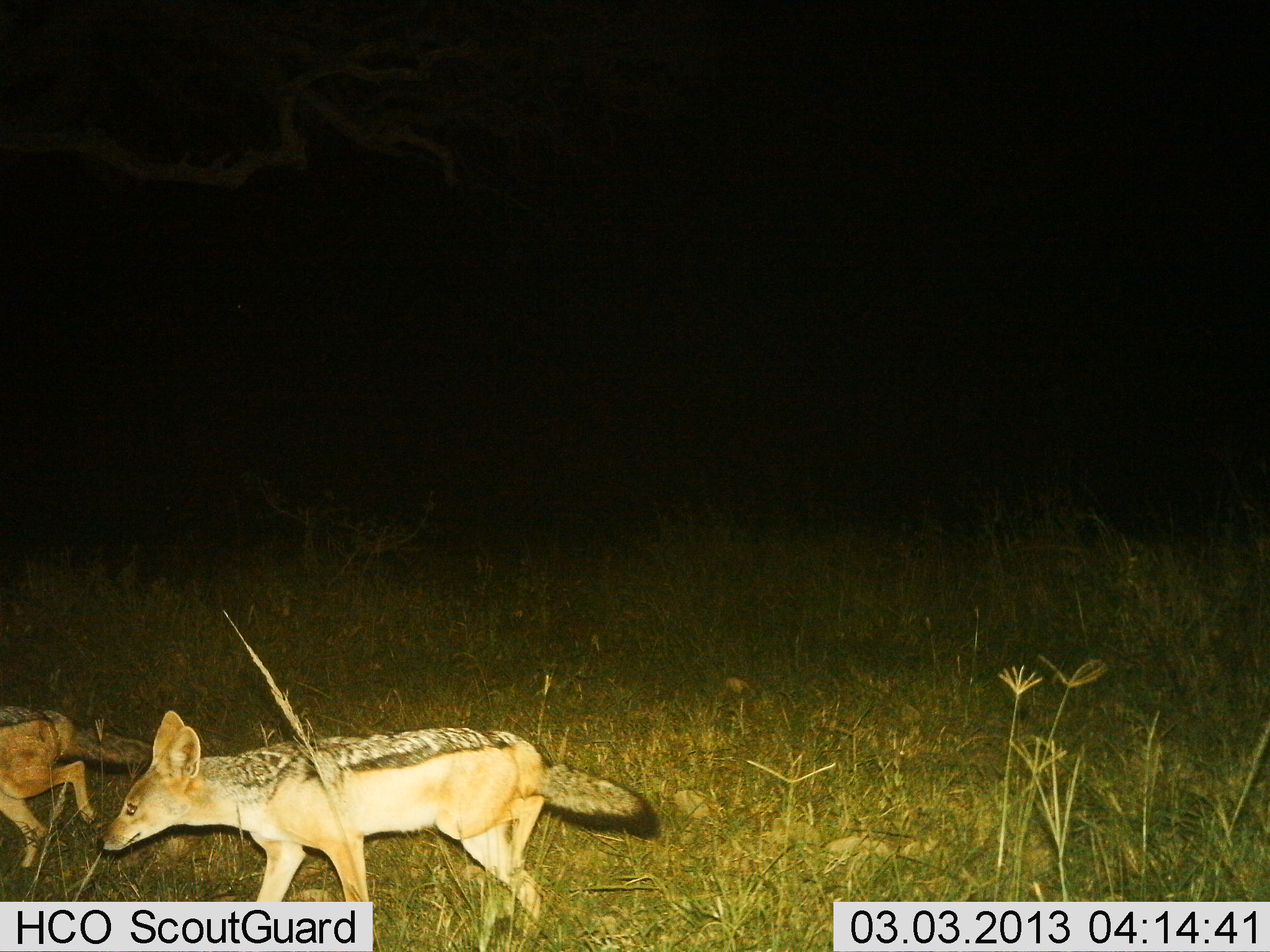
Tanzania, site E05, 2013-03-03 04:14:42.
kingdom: Animalia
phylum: Chordata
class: Mammalia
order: Carnivora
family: Canidae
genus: Lupulella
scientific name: Lupulella mesomelas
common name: black-backed jackal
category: jackal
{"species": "jackal (black-backed jackal) (Lupulella mesomelas)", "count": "2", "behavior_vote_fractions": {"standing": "10%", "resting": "0%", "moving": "95%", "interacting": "0%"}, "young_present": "0%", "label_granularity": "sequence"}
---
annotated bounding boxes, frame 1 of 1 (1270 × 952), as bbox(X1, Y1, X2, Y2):
animal: bbox(95, 709, 659, 952); bbox(0, 704, 154, 871)